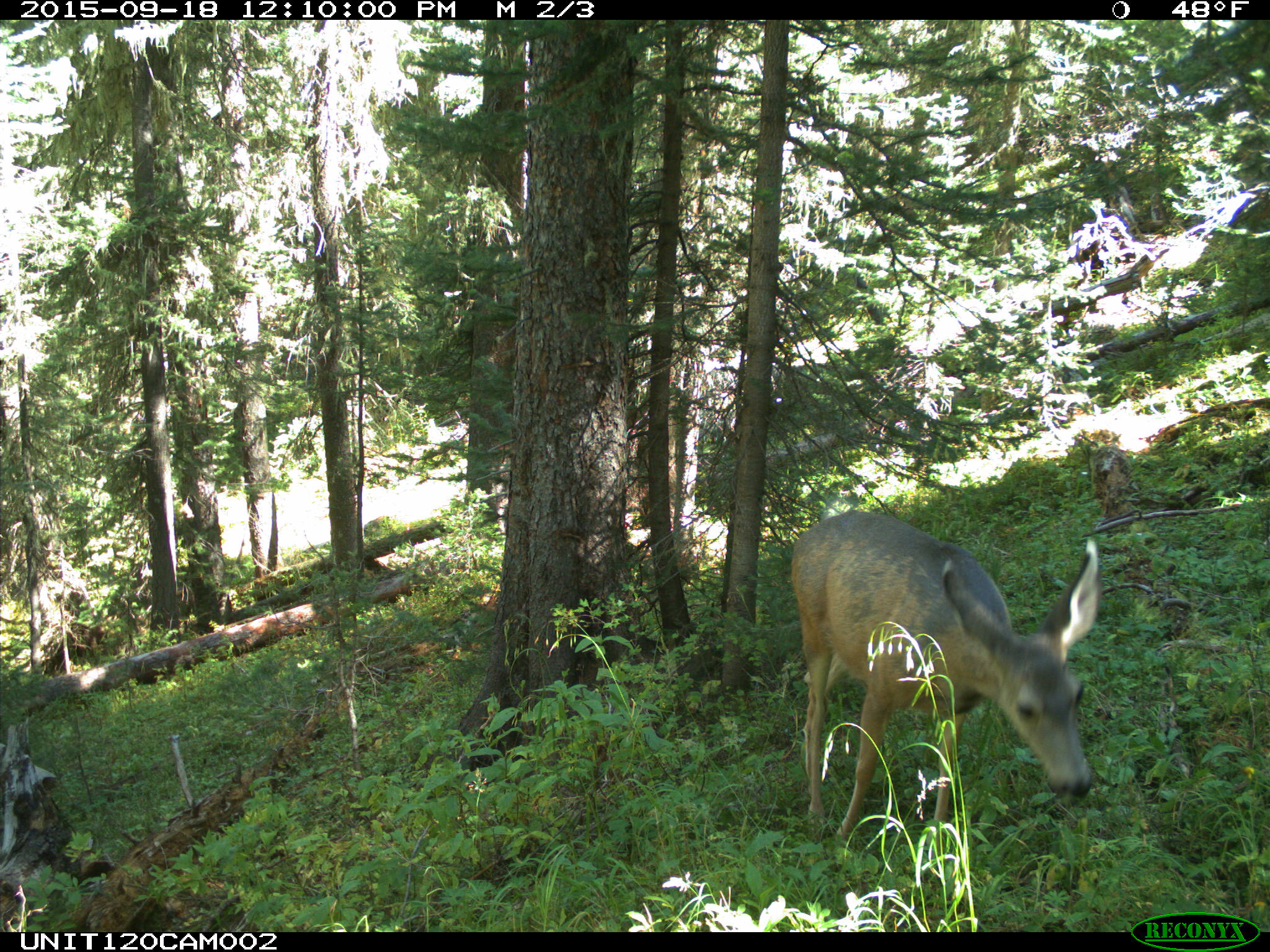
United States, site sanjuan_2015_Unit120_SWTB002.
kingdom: Animalia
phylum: Chordata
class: Mammalia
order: Artiodactyla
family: Cervidae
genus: Odocoileus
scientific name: Odocoileus hemionus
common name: mule deer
Odocoileus hemionus (mule deer).